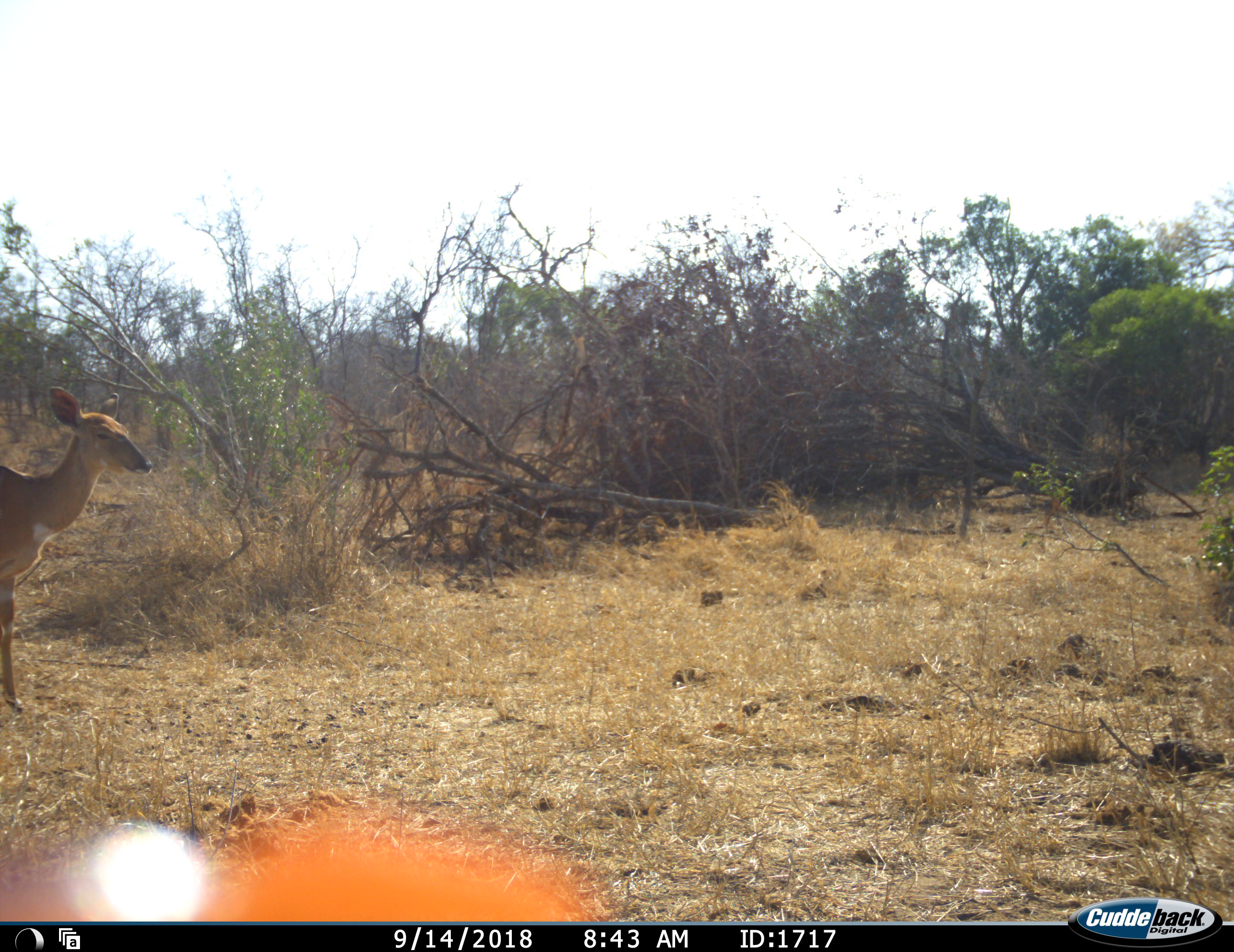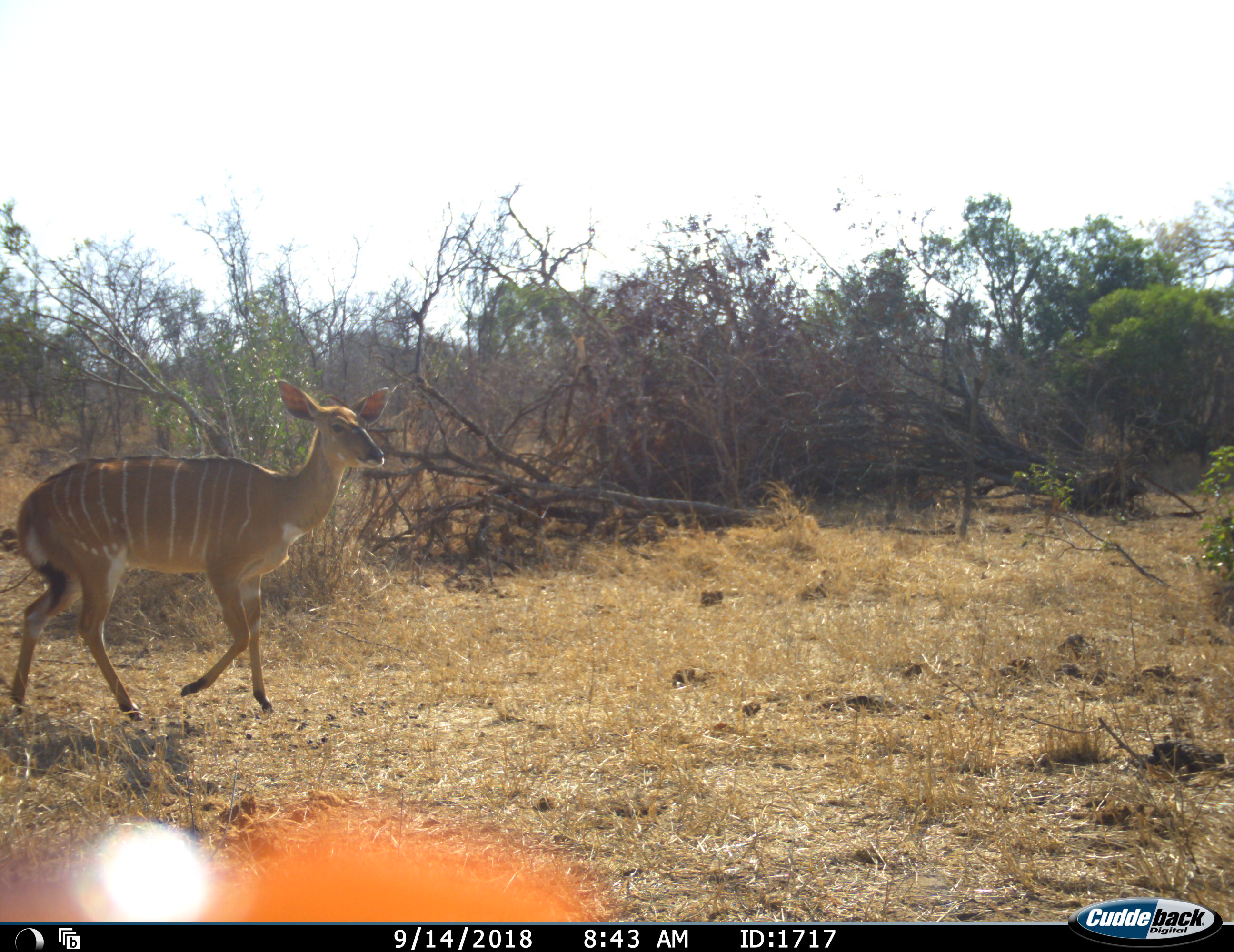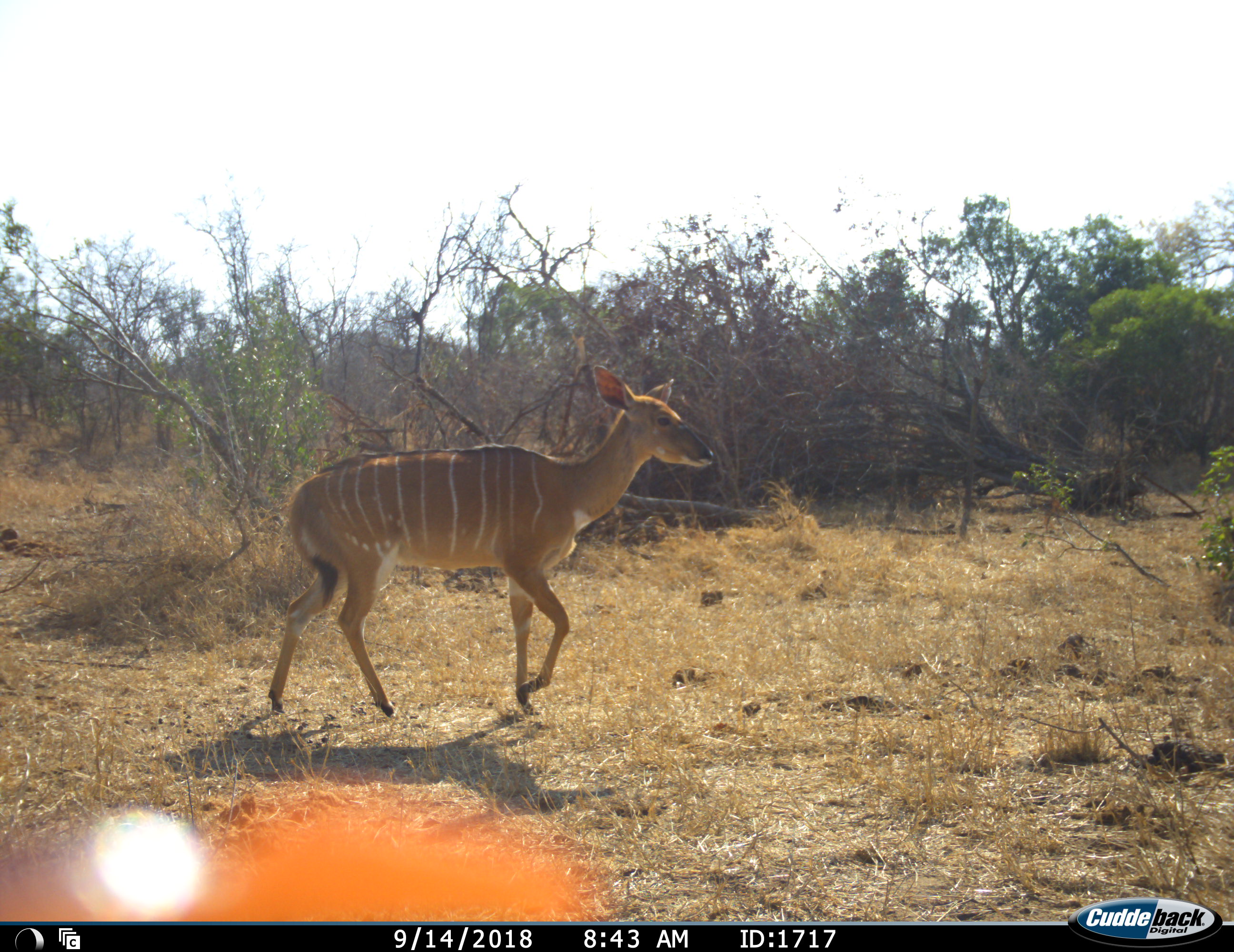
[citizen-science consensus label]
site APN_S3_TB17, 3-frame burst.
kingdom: Animalia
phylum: Chordata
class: Mammalia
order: Artiodactyla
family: Bovidae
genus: Tragelaphus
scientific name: Tragelaphus angasii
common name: nyala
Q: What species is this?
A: Nyala (Tragelaphus angasii).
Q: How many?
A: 1.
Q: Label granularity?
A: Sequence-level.